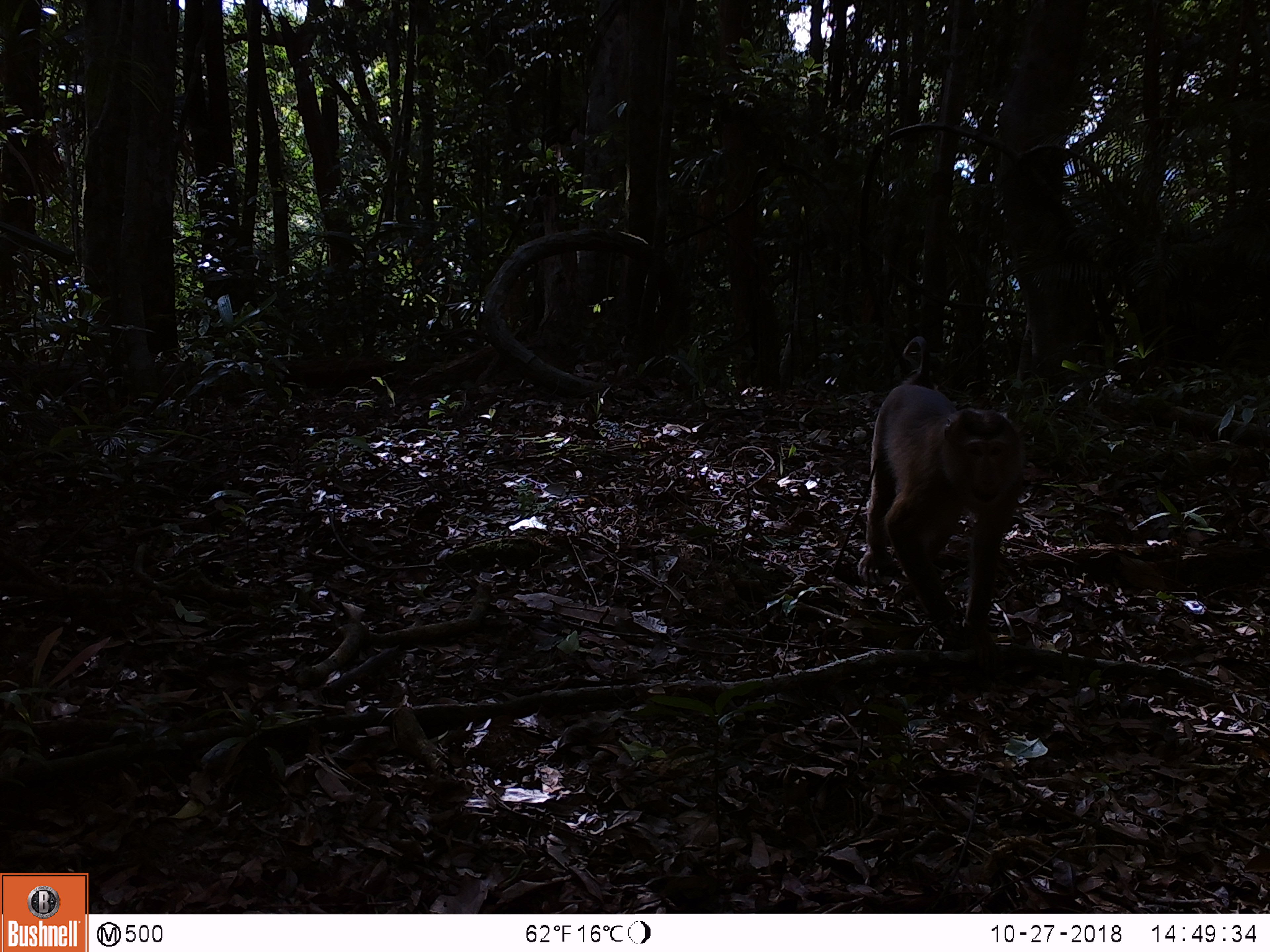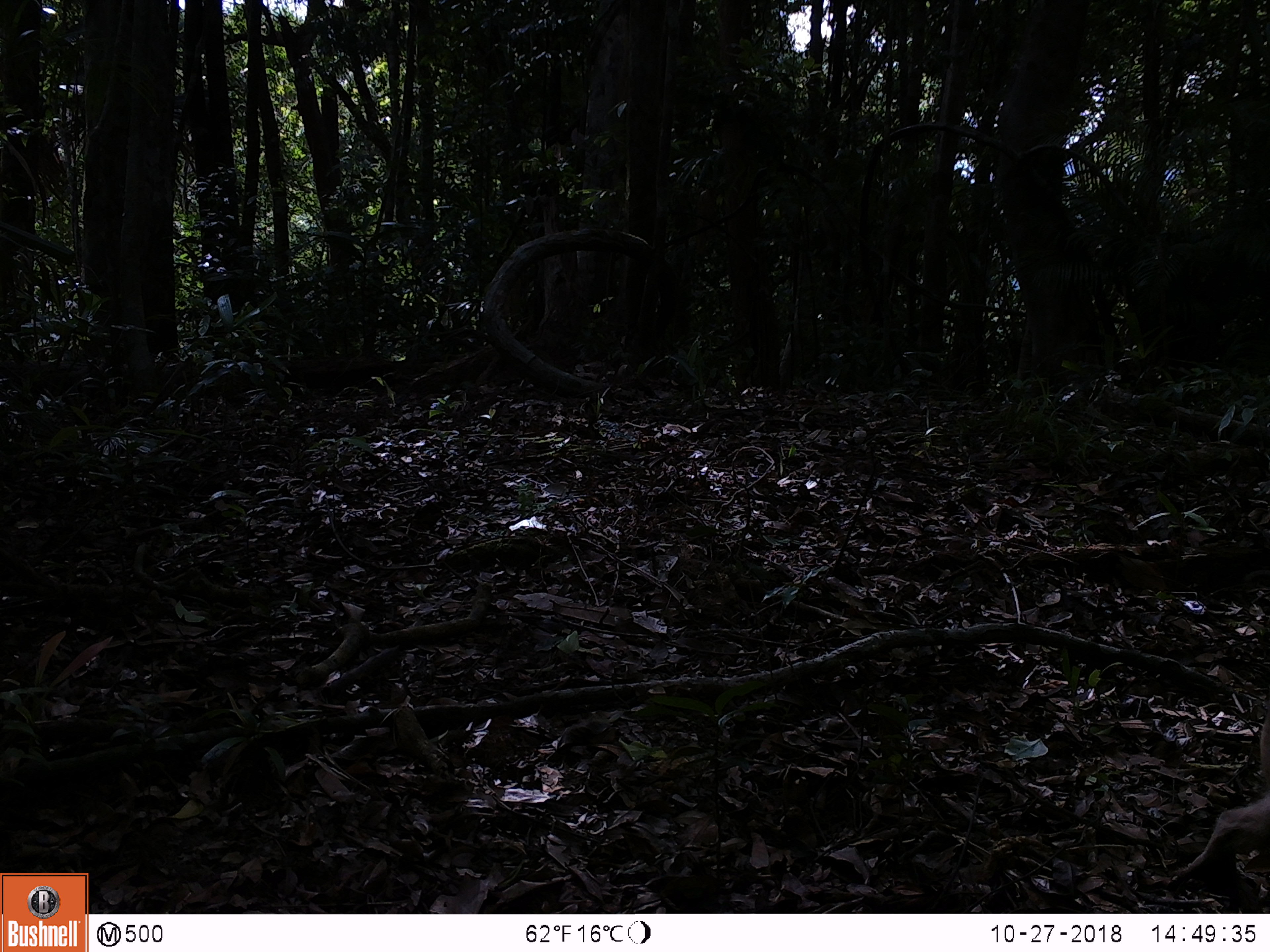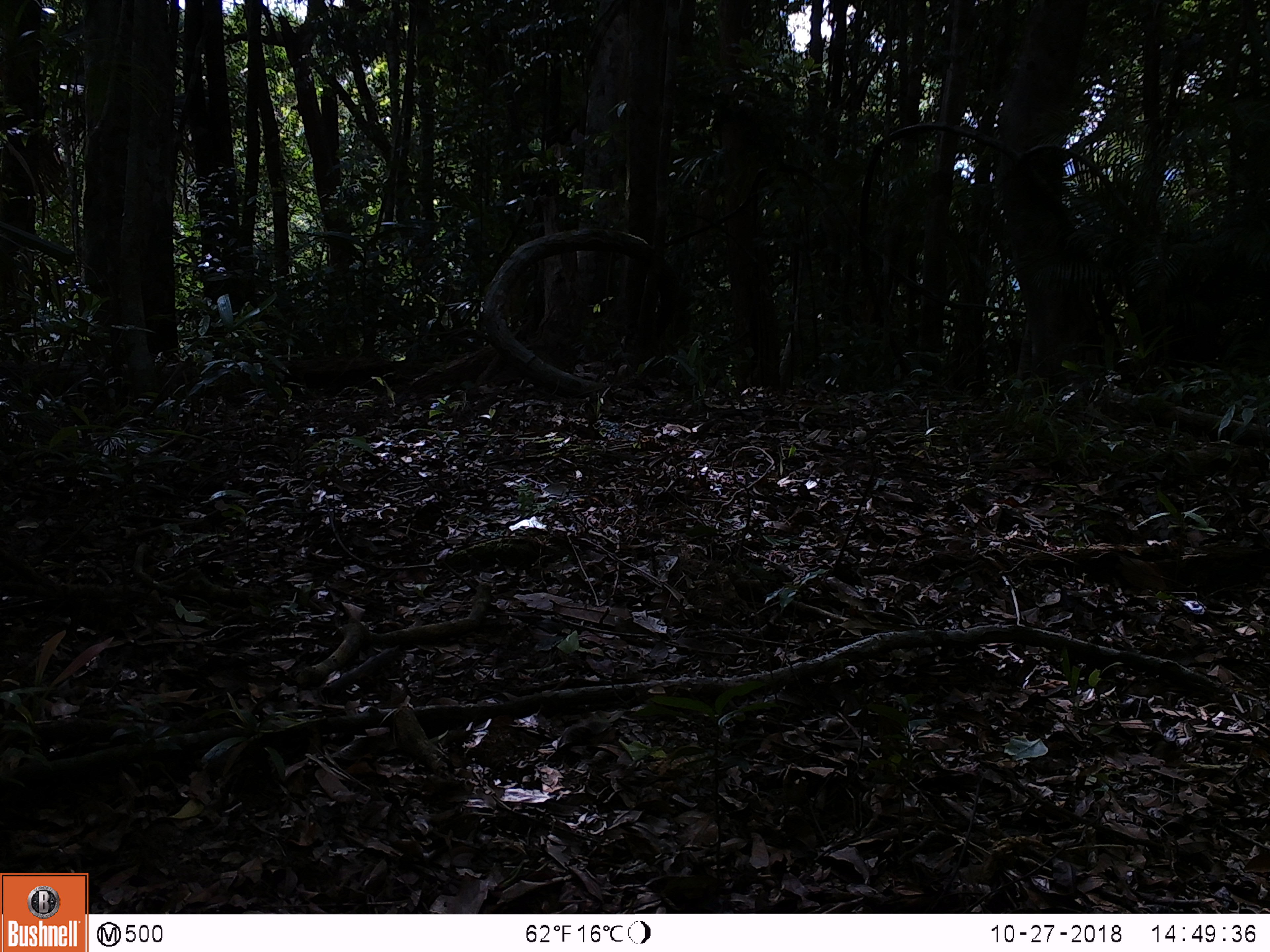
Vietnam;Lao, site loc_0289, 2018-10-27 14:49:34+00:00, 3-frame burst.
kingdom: Animalia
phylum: Chordata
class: Mammalia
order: Primates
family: Cercopithecidae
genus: Macaca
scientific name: Macaca nemestrina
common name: pig-tailed macaque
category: pig tailed macaque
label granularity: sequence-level